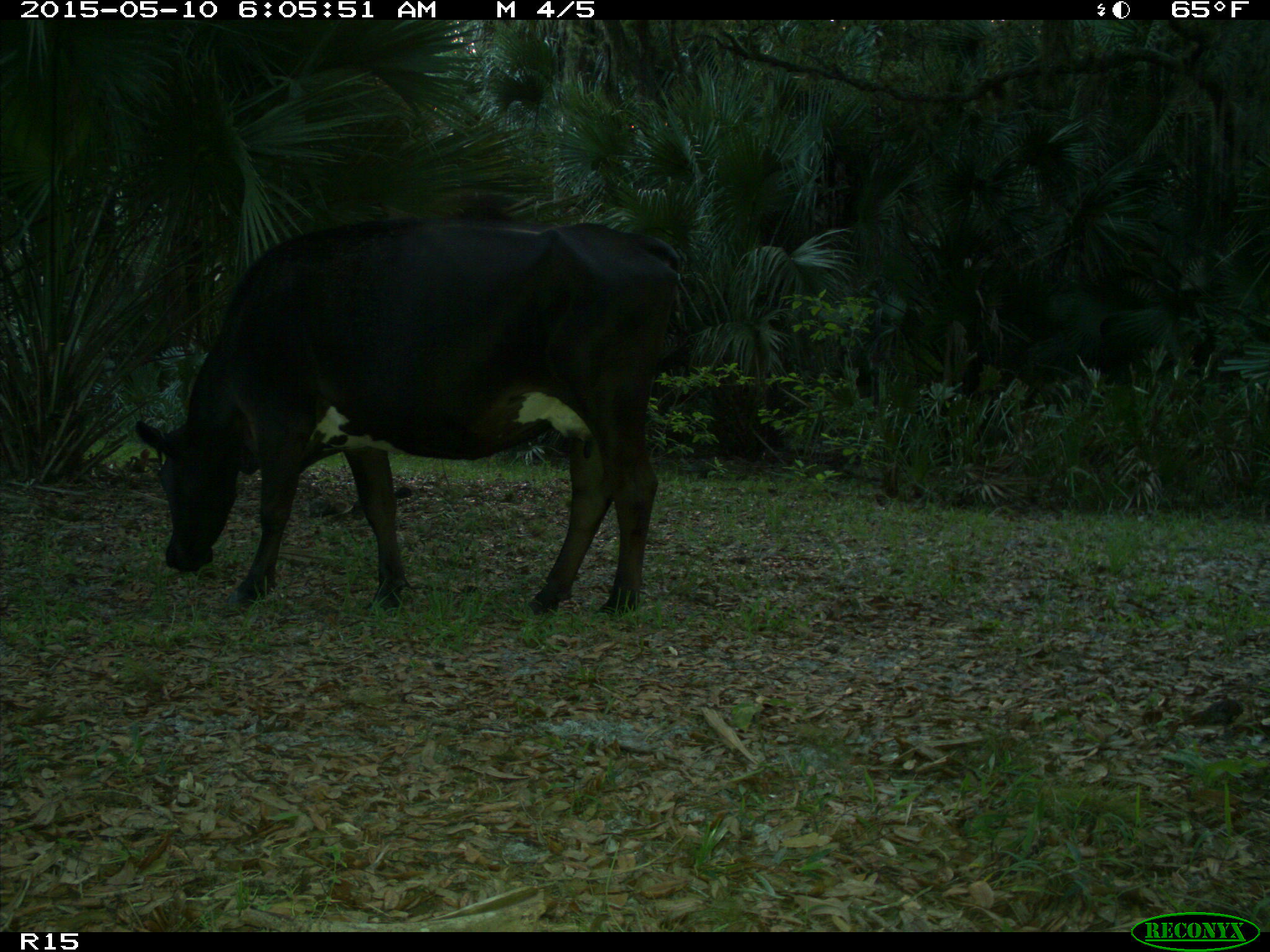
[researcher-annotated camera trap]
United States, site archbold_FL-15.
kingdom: Animalia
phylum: Chordata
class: Mammalia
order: Artiodactyla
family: Bovidae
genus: Bos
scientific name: Bos taurus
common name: domestic cow